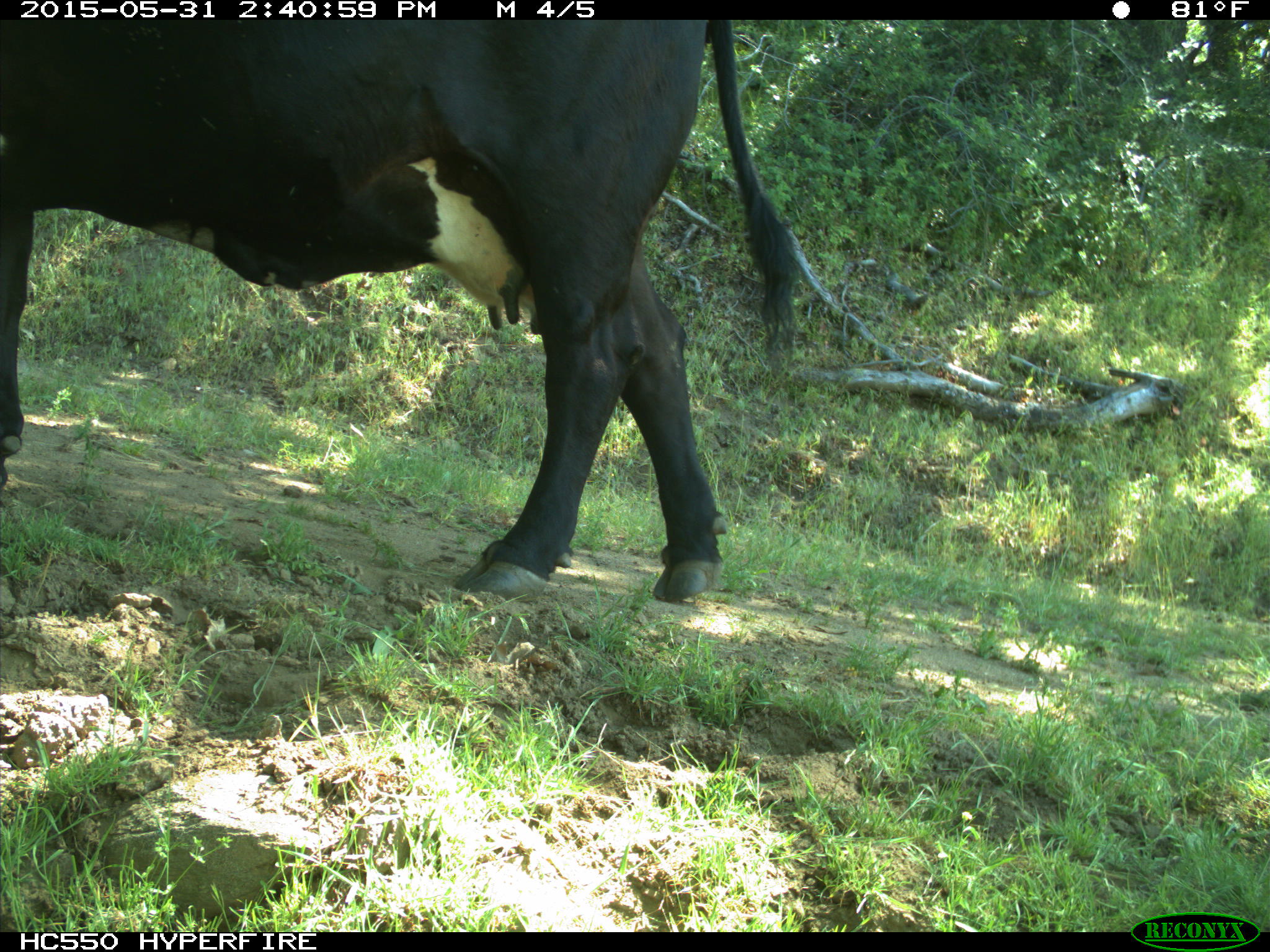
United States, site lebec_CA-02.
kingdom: Animalia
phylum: Chordata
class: Mammalia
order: Artiodactyla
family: Bovidae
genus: Bos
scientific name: Bos taurus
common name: domestic cow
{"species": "Bos taurus (domestic cow)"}